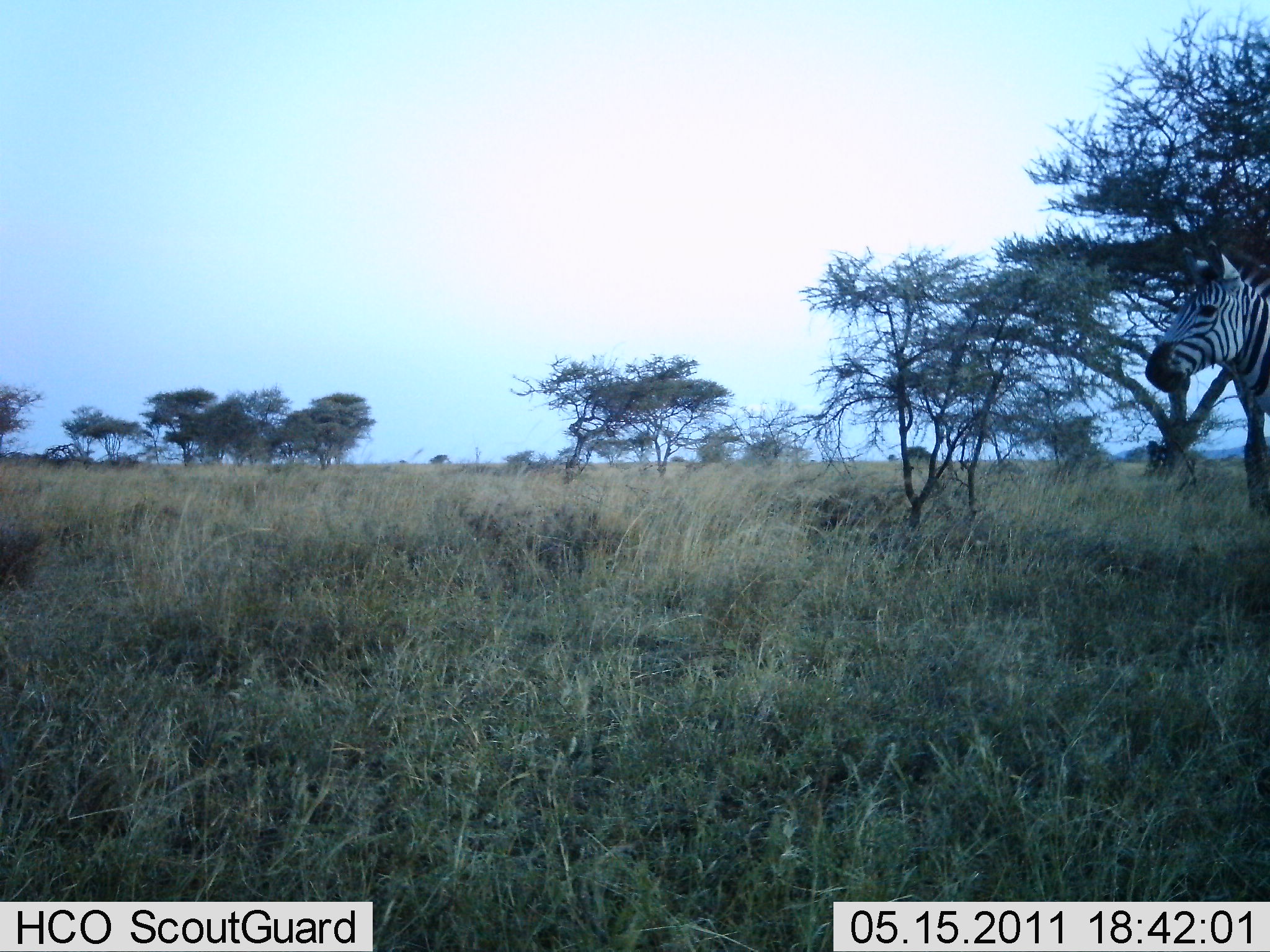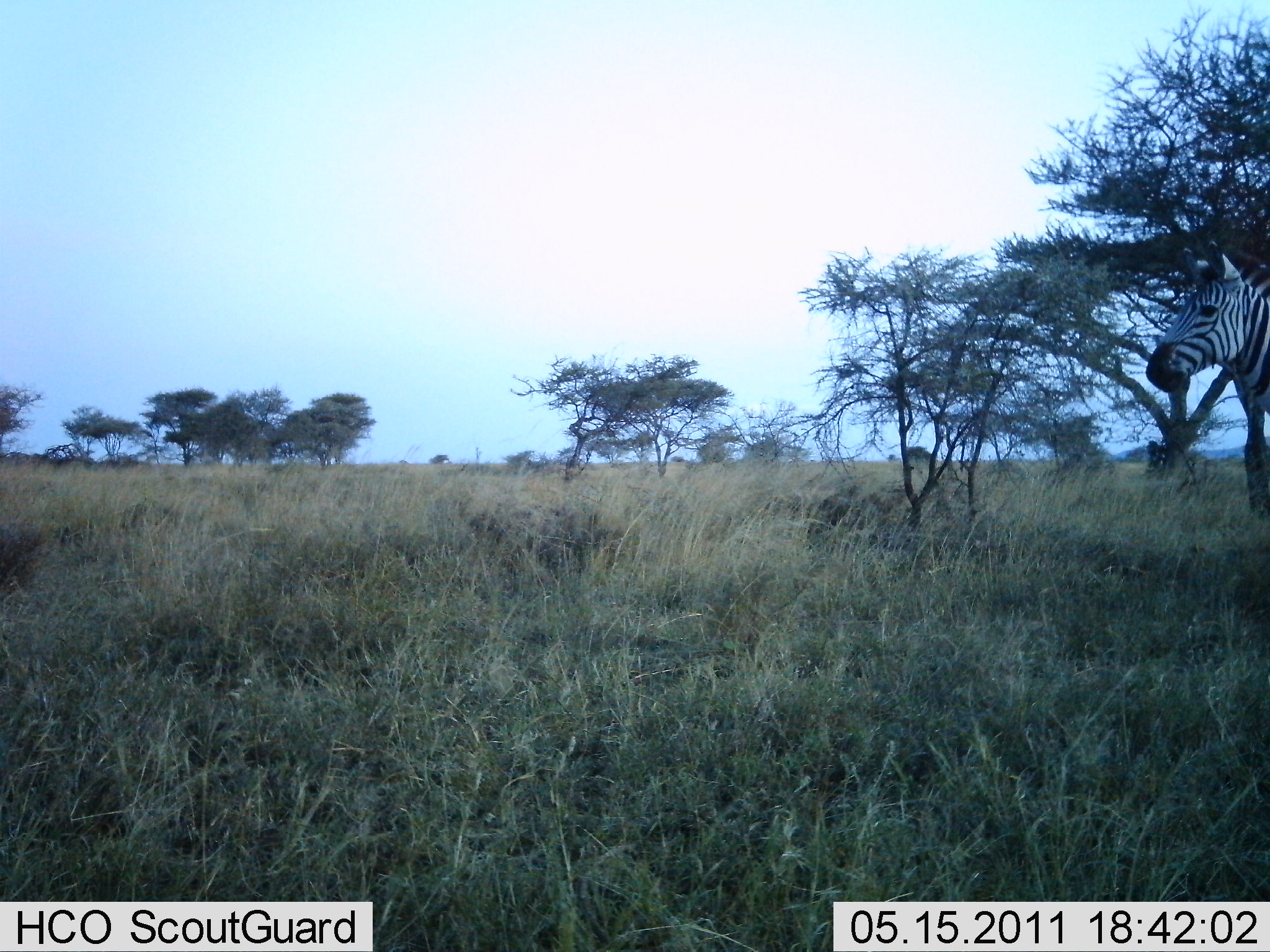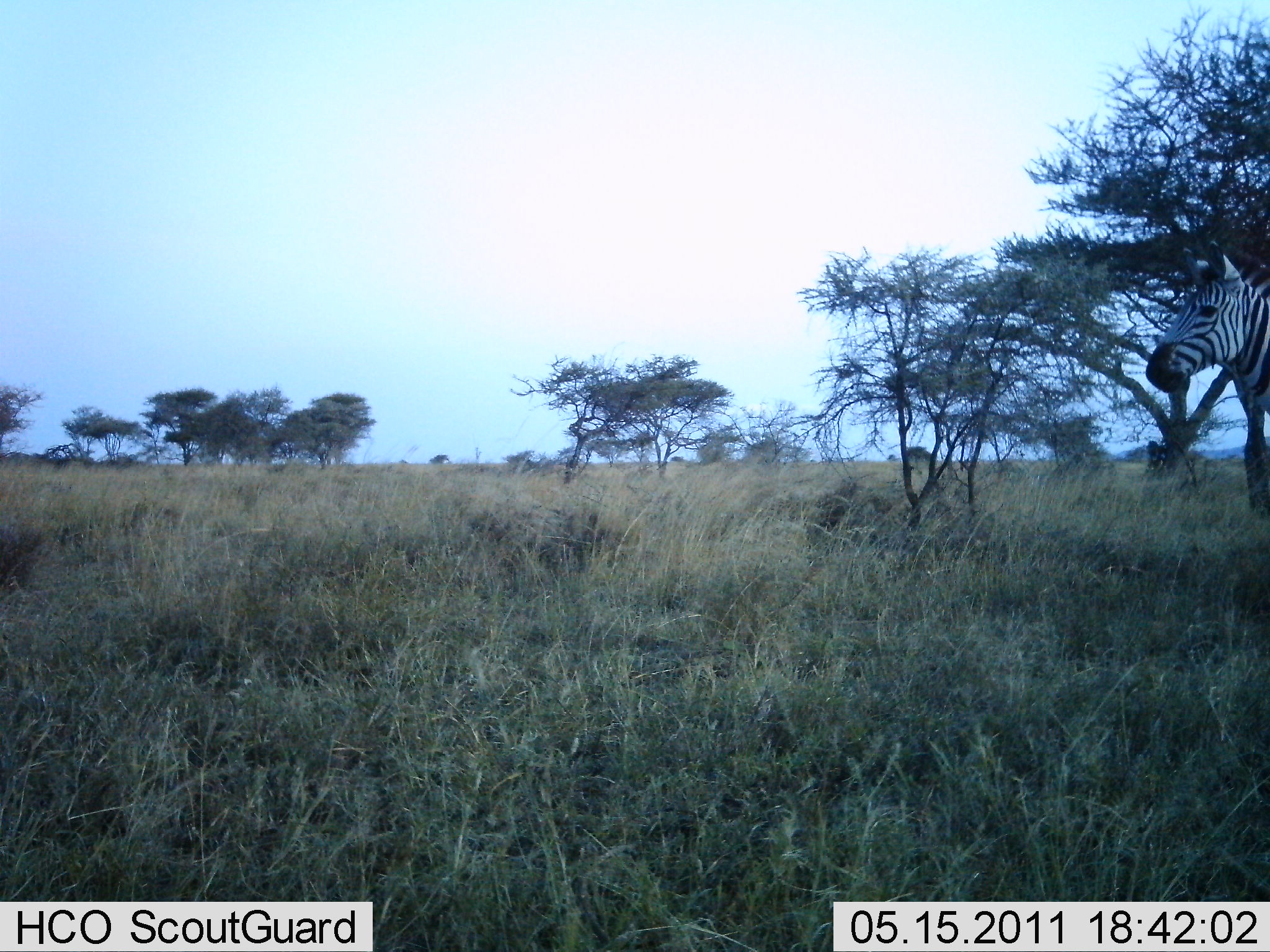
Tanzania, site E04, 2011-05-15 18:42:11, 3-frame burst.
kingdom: Animalia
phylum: Chordata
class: Mammalia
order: Perissodactyla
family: Equidae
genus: Equus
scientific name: Equus quagga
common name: plains zebra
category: zebra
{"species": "zebra (plains zebra) (Equus quagga)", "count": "1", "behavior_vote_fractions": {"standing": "100%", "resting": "0%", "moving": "0%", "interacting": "0%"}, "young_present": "0%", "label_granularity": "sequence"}